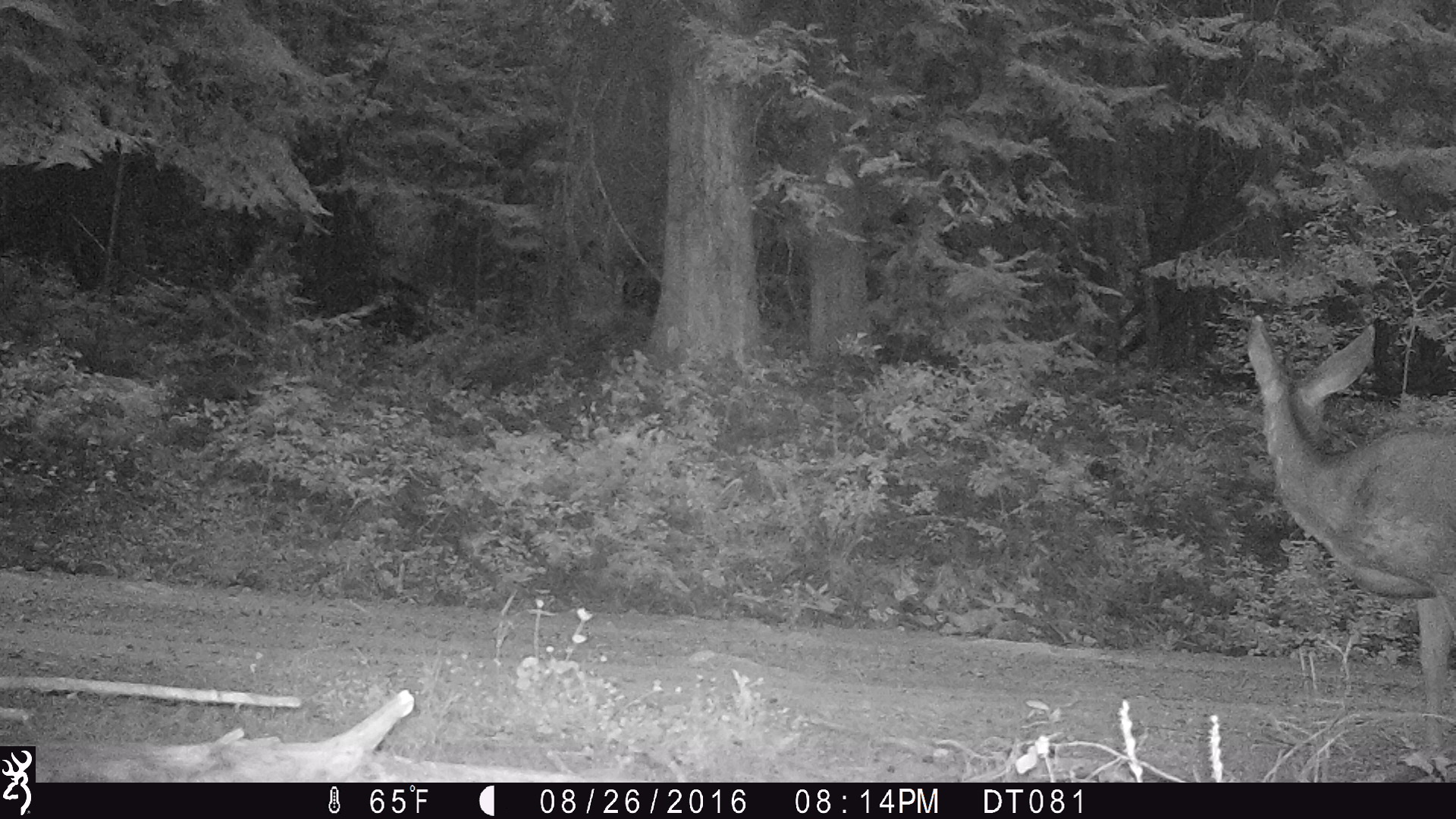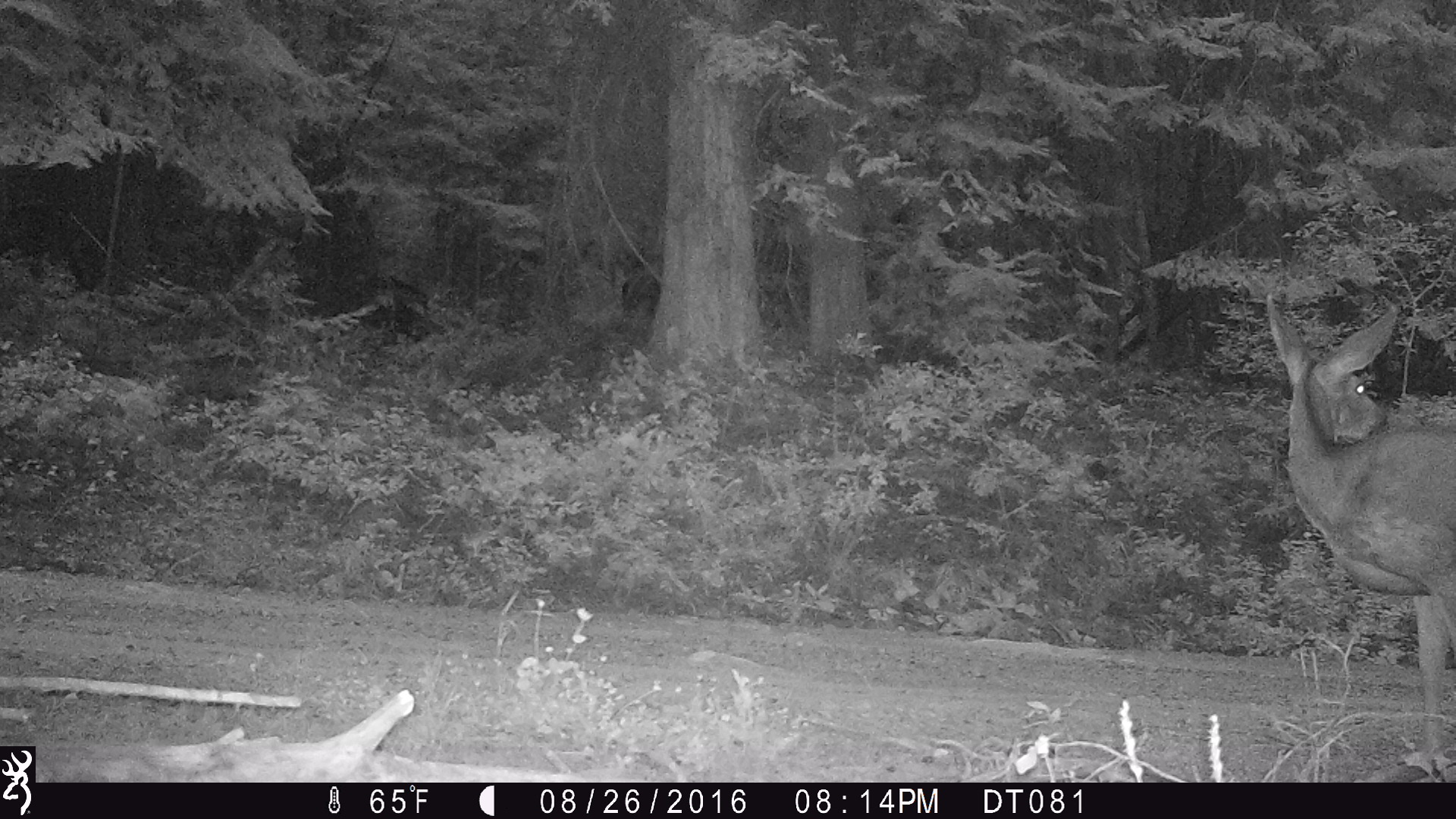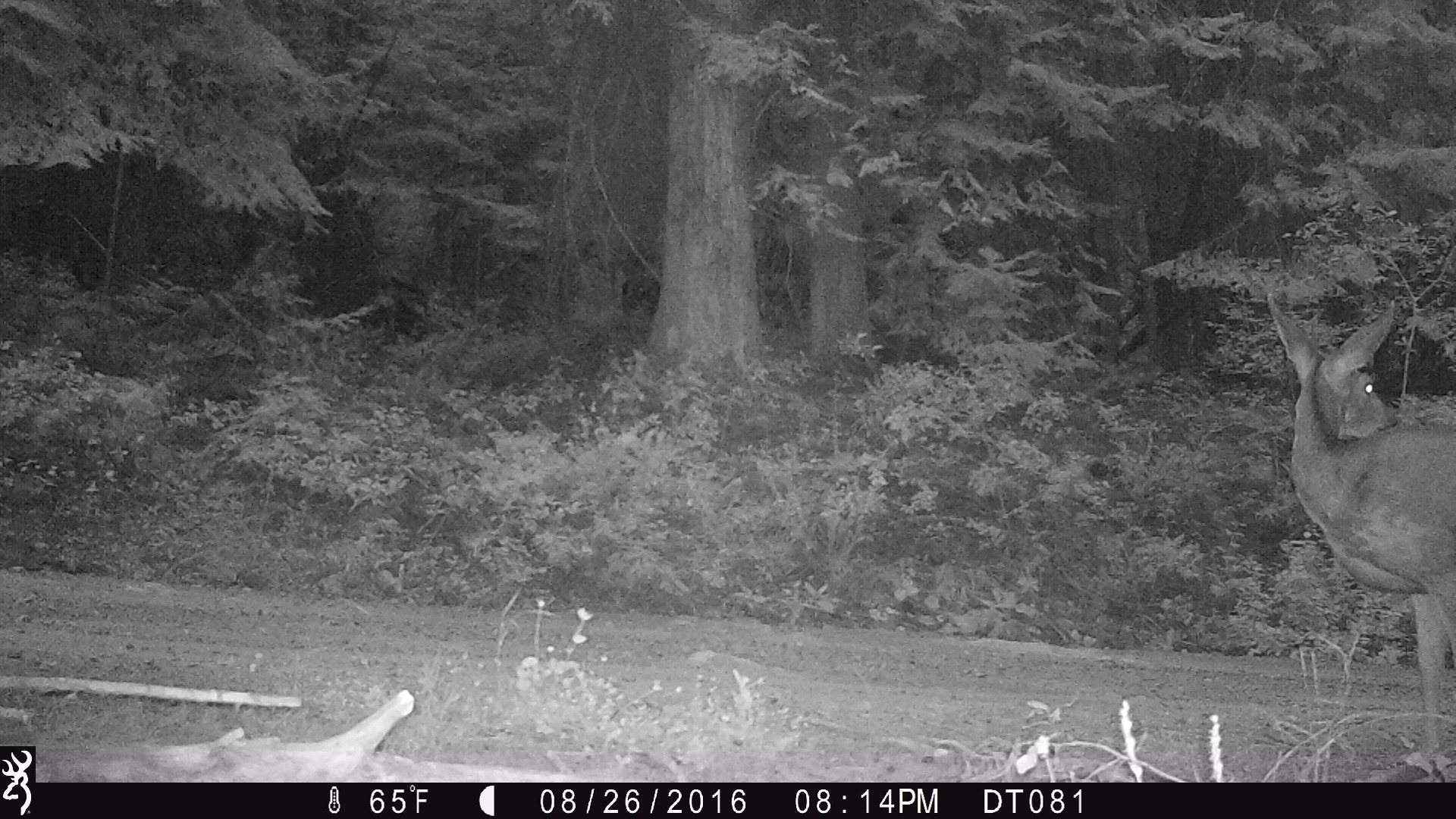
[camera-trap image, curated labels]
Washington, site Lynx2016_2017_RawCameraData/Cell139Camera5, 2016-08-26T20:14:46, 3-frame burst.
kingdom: Animalia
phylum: Chordata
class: Mammalia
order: Artiodactyla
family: Cervidae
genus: Odocoileus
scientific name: Odocoileus hemionus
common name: mule deer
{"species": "Odocoileus hemionus (mule deer)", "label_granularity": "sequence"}